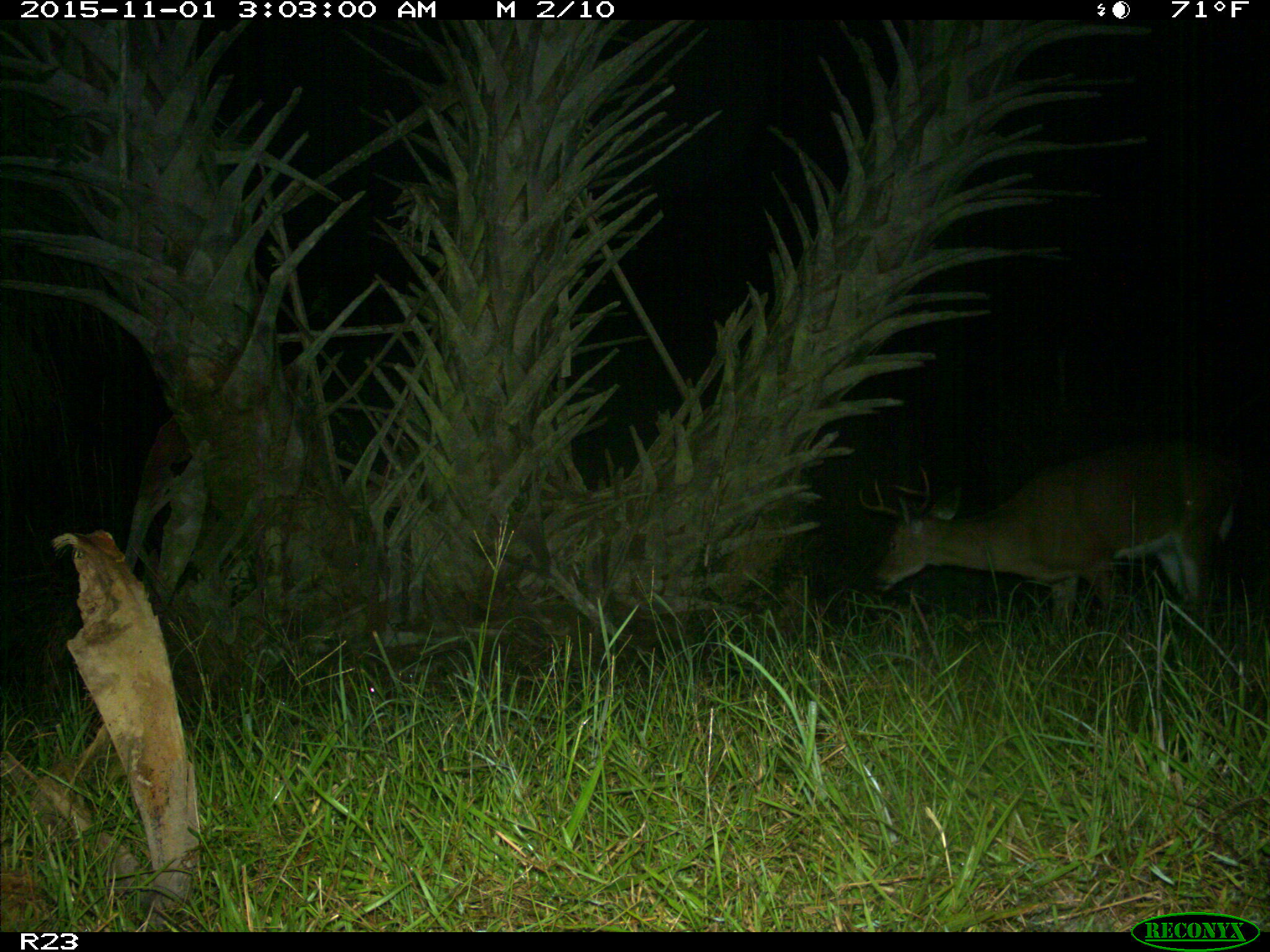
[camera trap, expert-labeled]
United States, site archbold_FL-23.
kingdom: Animalia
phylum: Chordata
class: Mammalia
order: Artiodactyla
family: Cervidae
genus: Odocoileus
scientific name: Odocoileus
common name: deer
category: unidentified deer